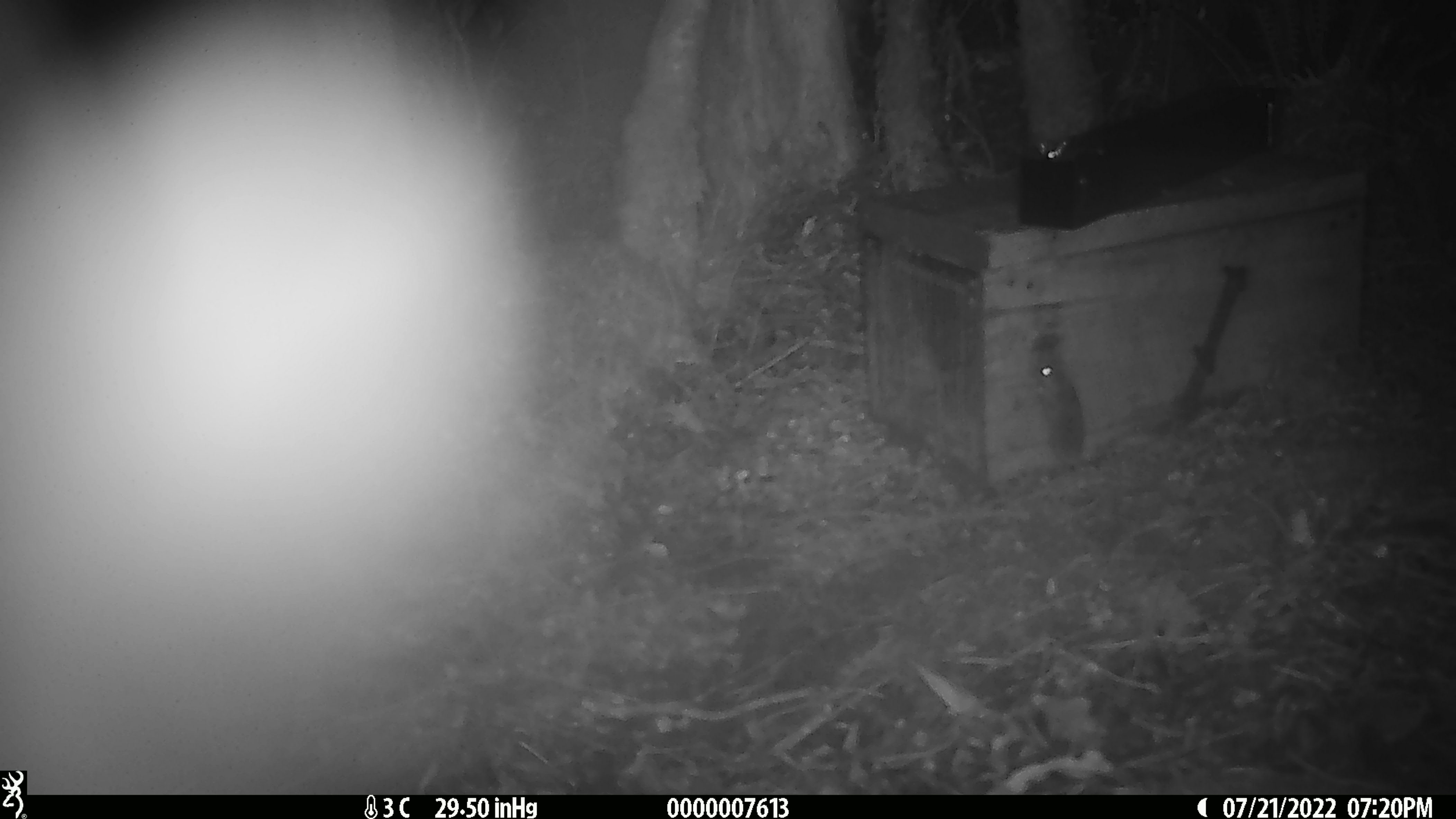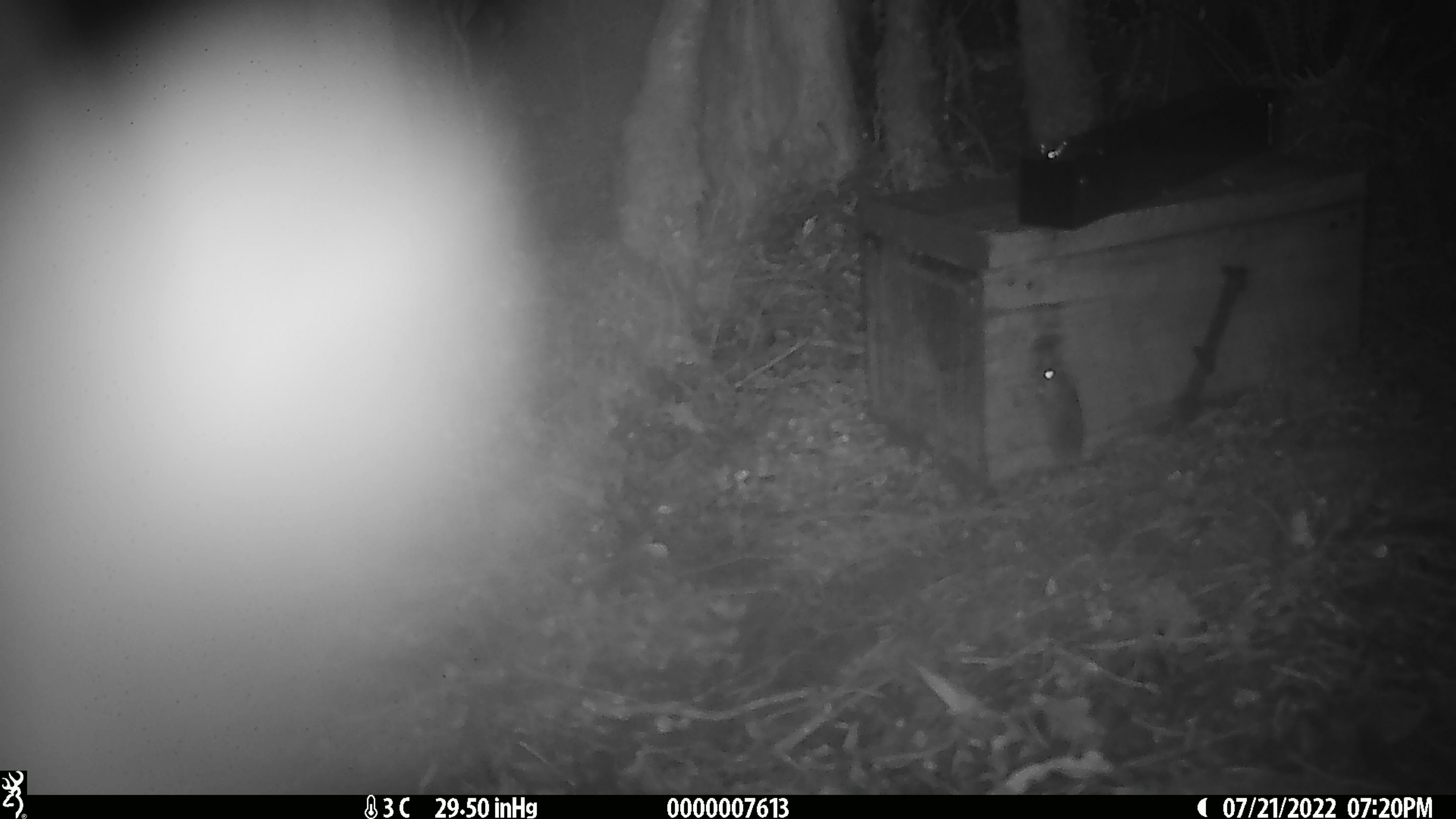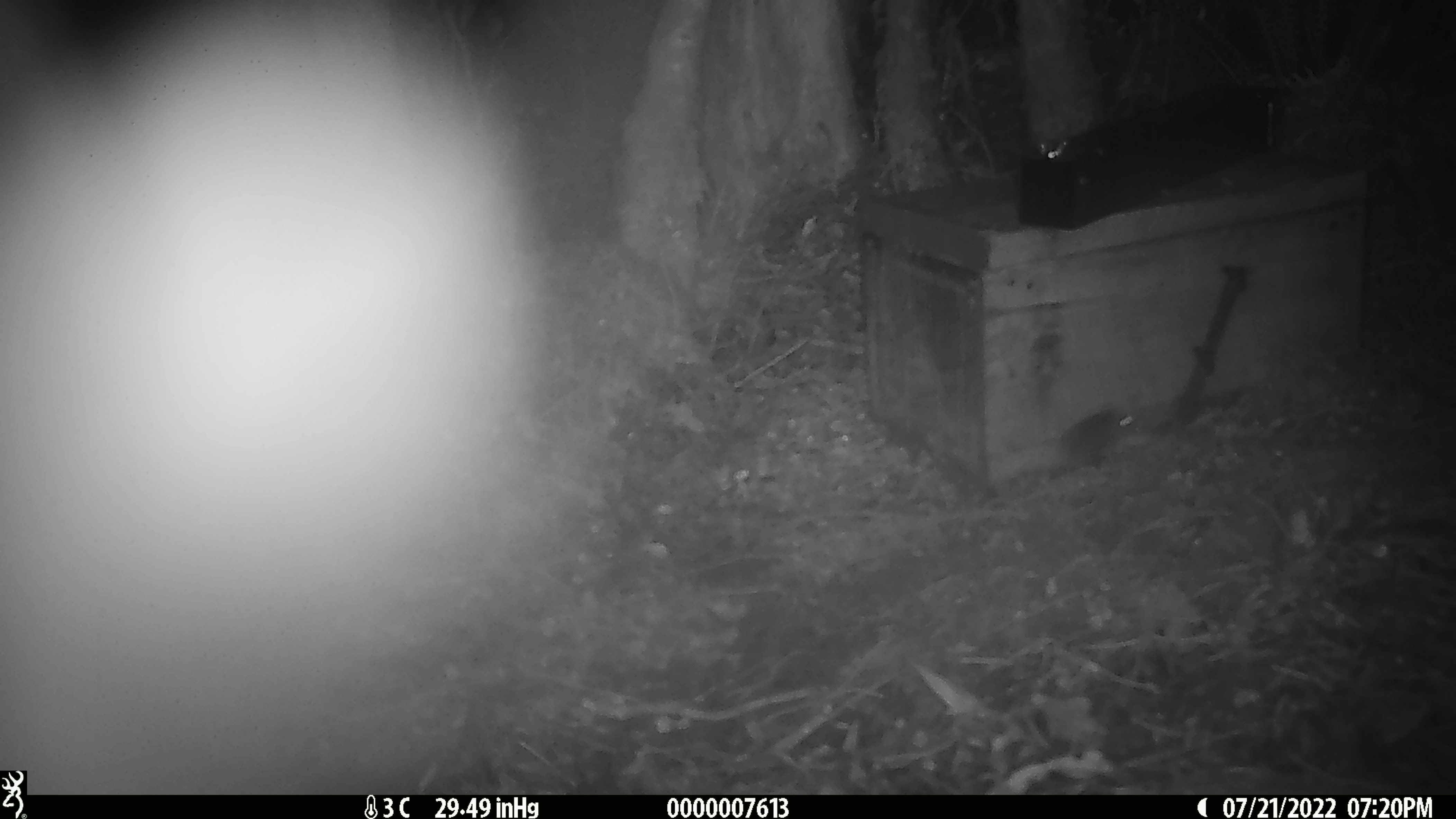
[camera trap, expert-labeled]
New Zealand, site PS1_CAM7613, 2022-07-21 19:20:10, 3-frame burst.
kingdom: Animalia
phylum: Chordata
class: Mammalia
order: Rodentia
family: Muridae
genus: Mus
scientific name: Mus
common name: mouse